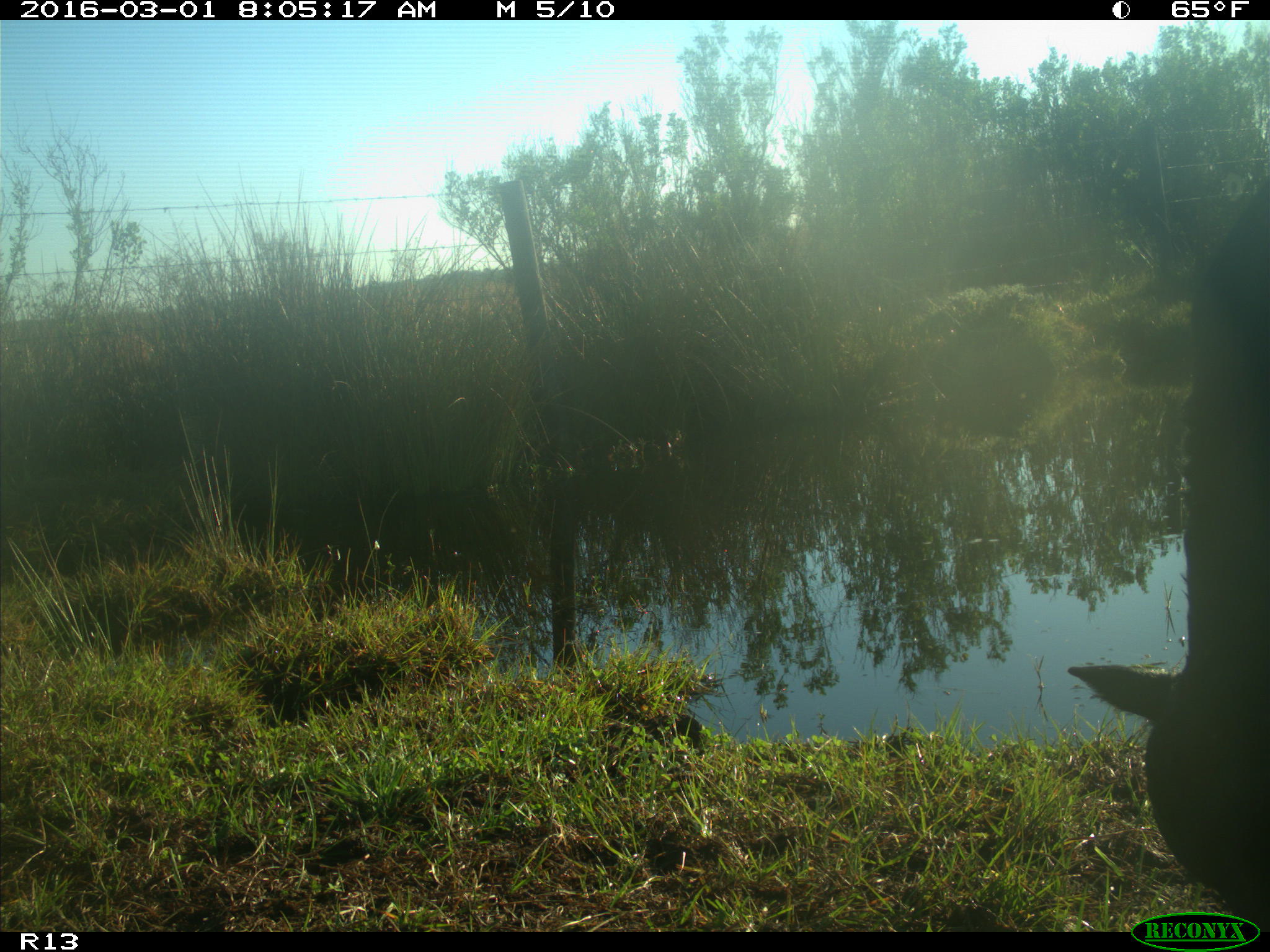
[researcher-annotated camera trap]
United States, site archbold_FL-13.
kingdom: Animalia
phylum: Chordata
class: Mammalia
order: Artiodactyla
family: Bovidae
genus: Bos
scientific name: Bos taurus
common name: domestic cow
Bos taurus (domestic cow).